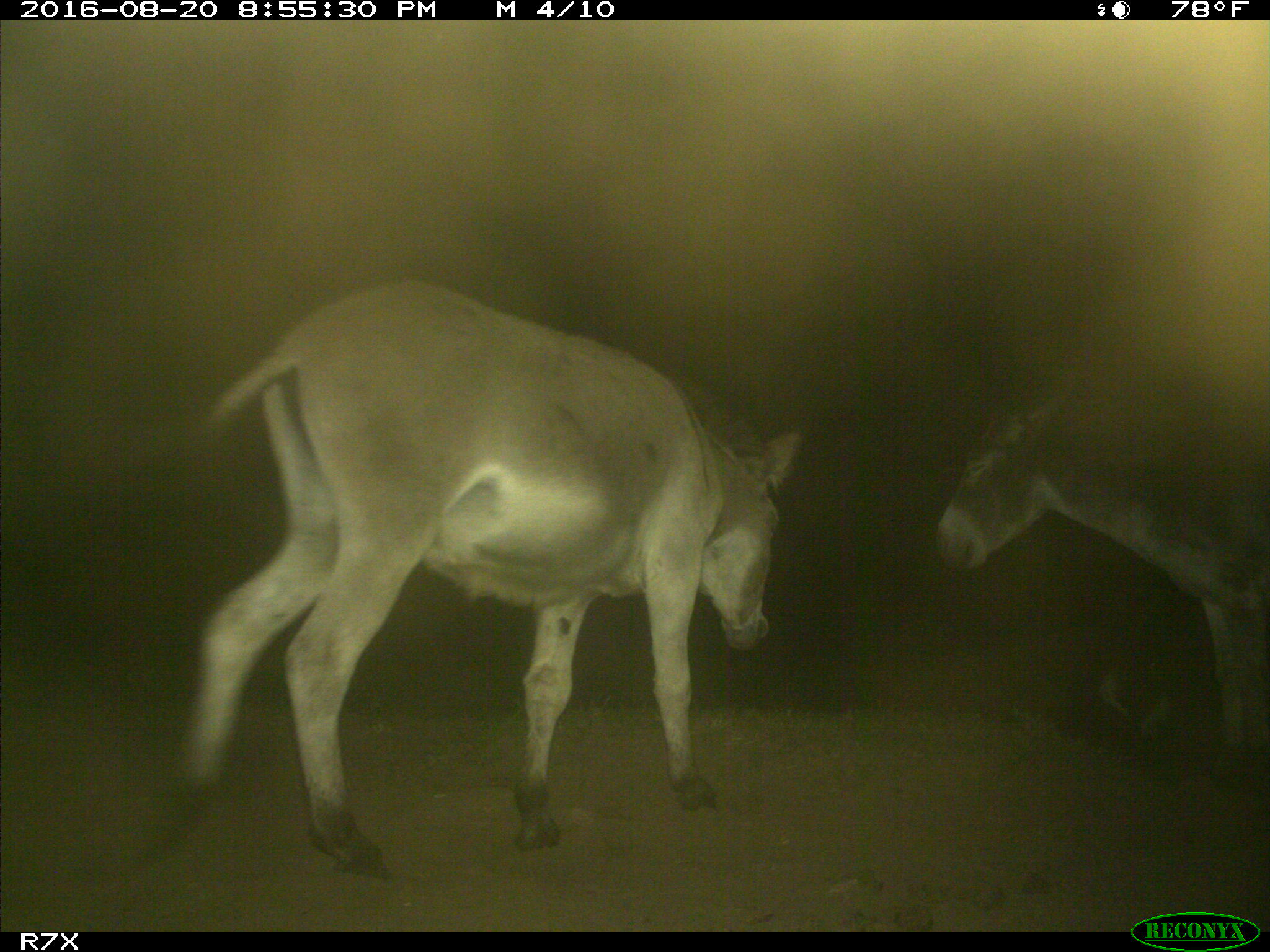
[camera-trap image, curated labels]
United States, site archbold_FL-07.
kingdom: Animalia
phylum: Chordata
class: Mammalia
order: Perissodactyla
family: Equidae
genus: Equus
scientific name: Equus africanus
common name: african wild ass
Equus africanus (african wild ass).